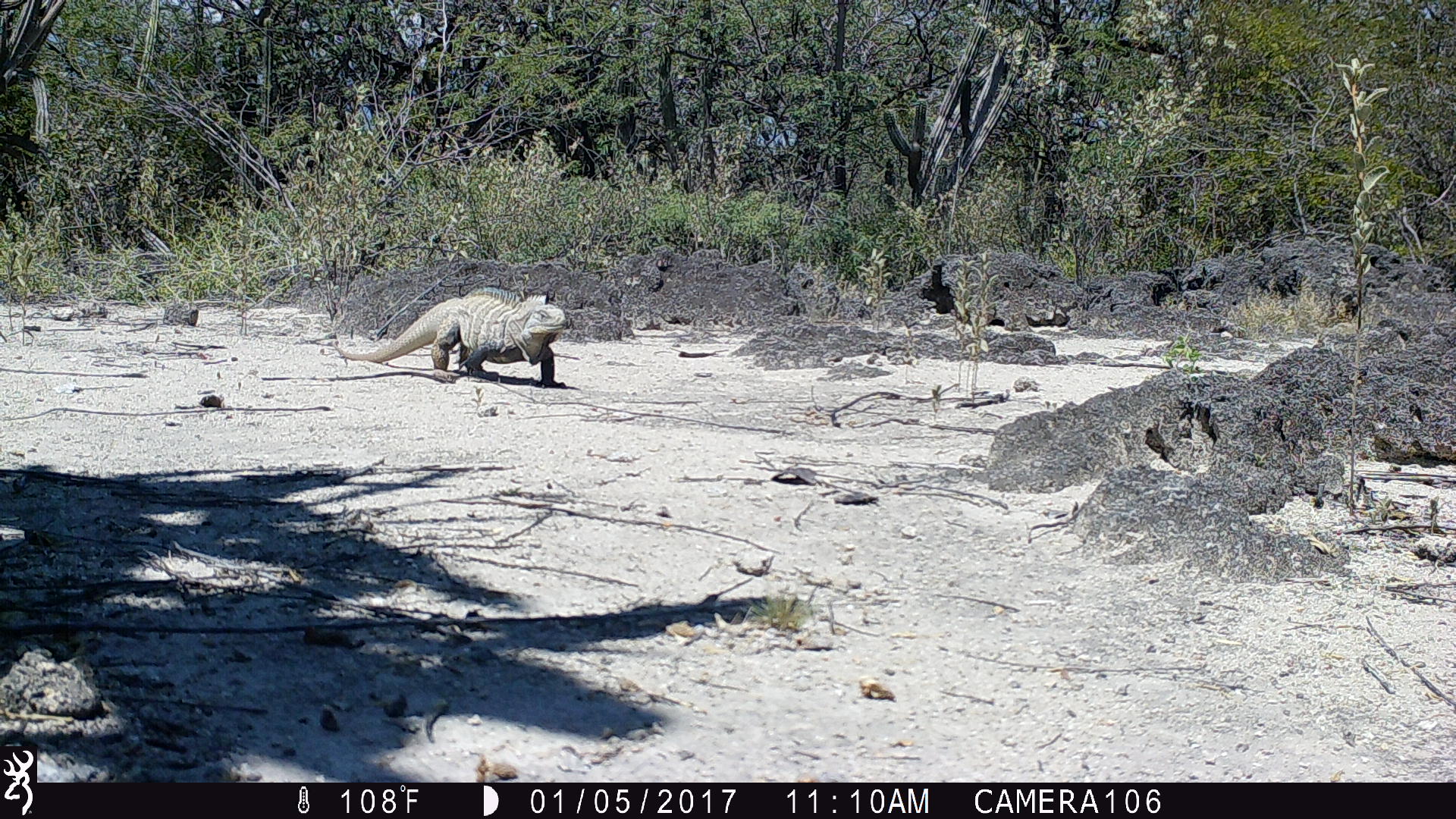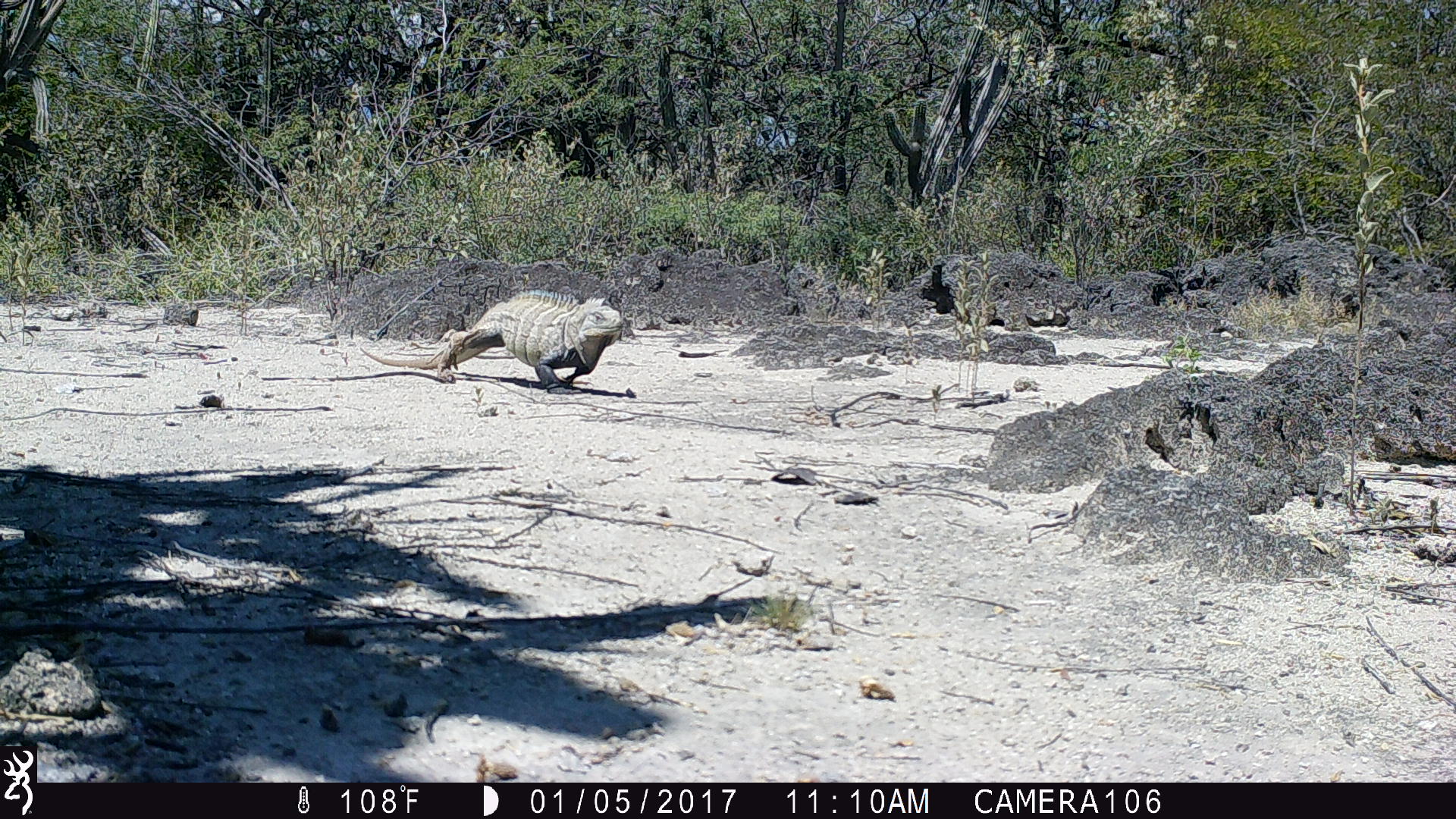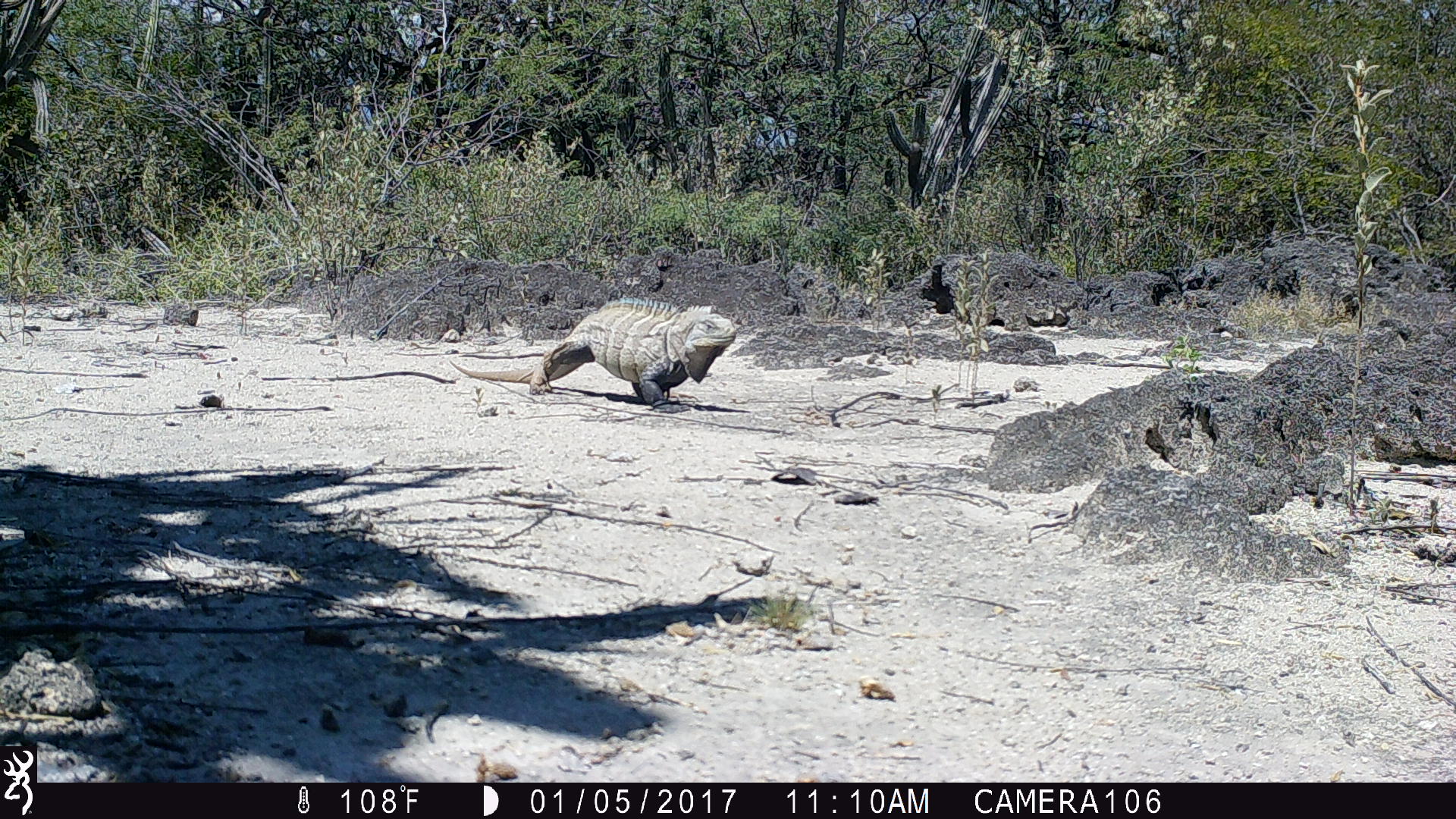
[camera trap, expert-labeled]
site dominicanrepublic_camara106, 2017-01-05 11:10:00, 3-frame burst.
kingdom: Animalia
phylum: Chordata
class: Reptilia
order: Squamata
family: Iguanidae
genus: Iguana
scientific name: Iguana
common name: typical iguanas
Iguana (typical iguanas).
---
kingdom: Animalia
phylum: Chordata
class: Aves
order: Passeriformes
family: Corvidae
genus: Corvus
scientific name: Corvus corax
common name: raven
Raven (Corvus corax).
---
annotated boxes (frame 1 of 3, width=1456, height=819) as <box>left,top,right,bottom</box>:
iguana: <box>324,282,570,402</box>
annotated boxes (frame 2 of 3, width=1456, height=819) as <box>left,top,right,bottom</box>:
iguana: <box>354,288,637,392</box>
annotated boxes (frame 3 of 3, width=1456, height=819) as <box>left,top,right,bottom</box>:
raven: <box>442,300,740,408</box>